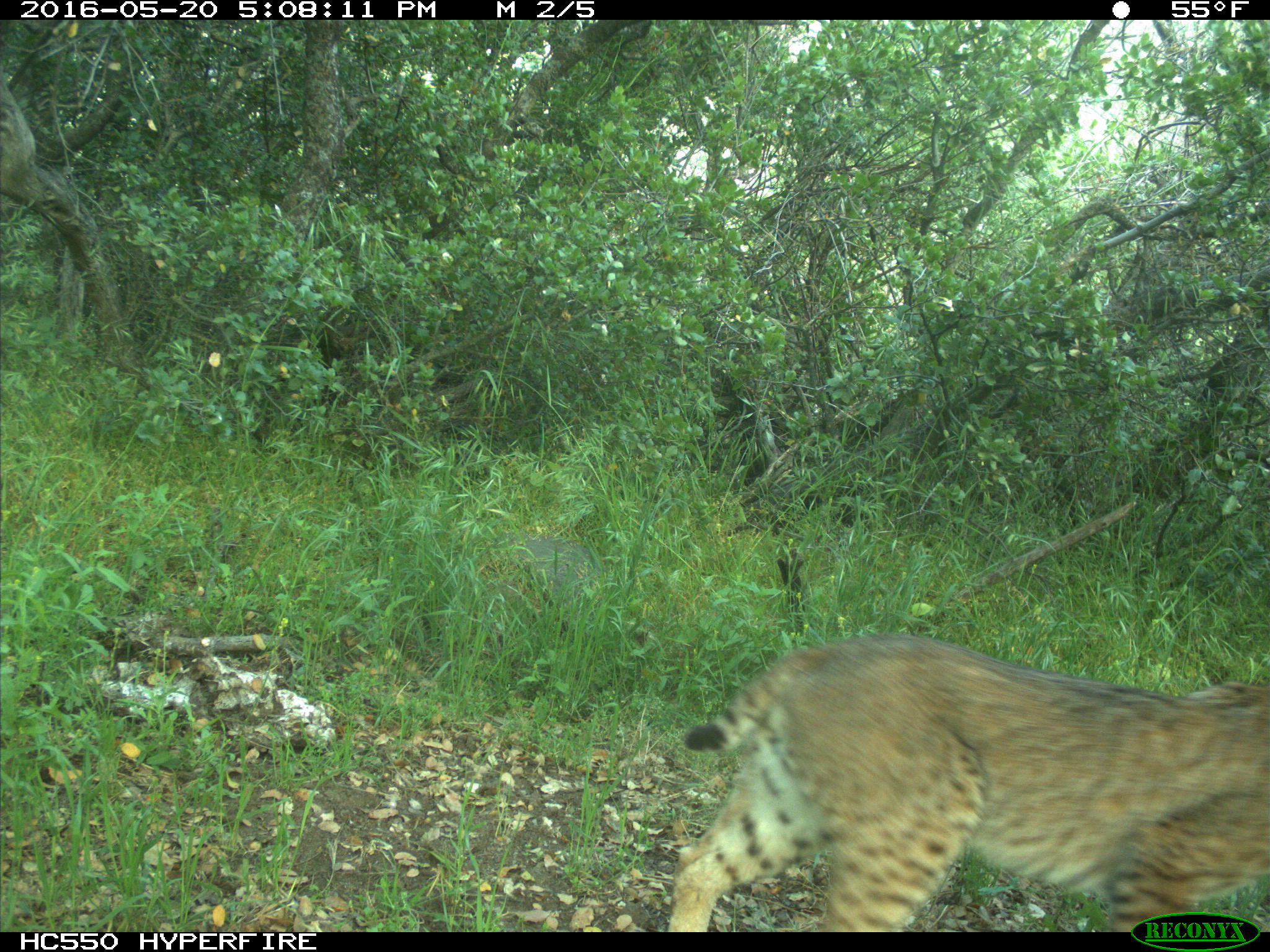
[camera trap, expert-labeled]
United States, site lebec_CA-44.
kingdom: Animalia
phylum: Chordata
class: Mammalia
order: Carnivora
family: Felidae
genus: Lynx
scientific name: Lynx rufus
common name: bobcat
Lynx rufus (bobcat).